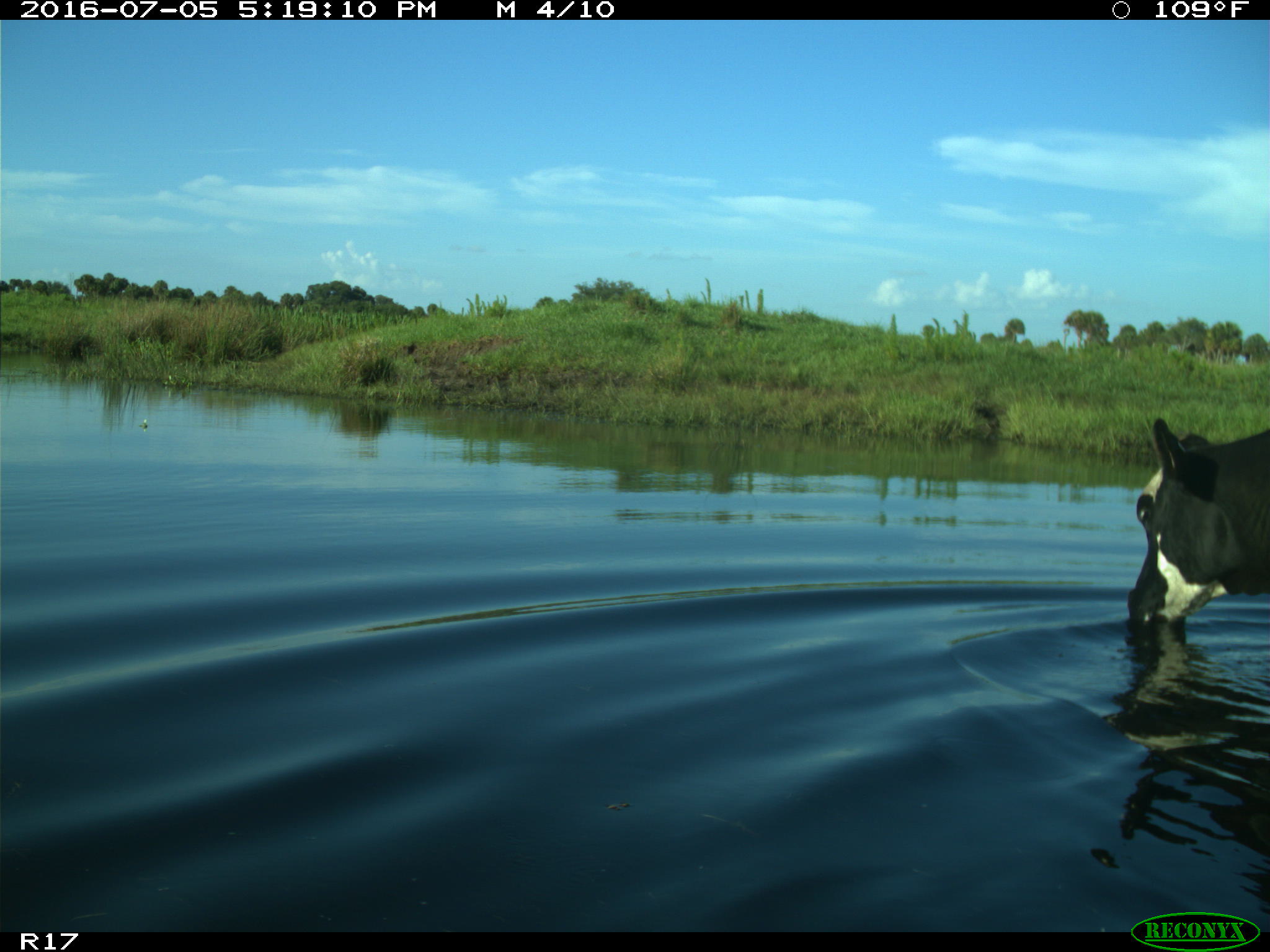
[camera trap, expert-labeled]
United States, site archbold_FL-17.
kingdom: Animalia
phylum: Chordata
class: Mammalia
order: Artiodactyla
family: Bovidae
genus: Bos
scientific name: Bos taurus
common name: domestic cow